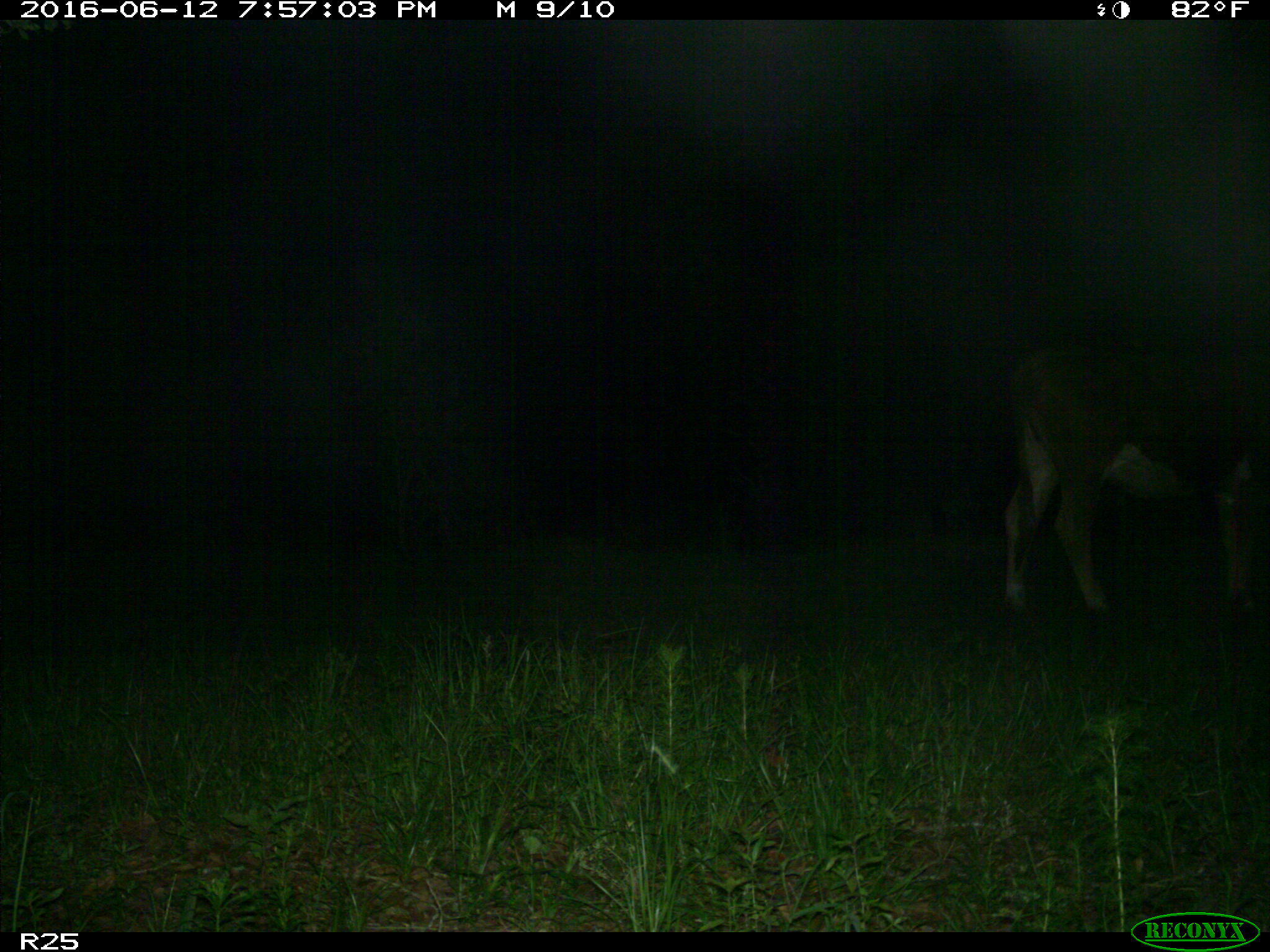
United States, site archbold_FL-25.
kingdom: Animalia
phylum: Chordata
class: Mammalia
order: Artiodactyla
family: Bovidae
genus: Bos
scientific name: Bos taurus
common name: domestic cow